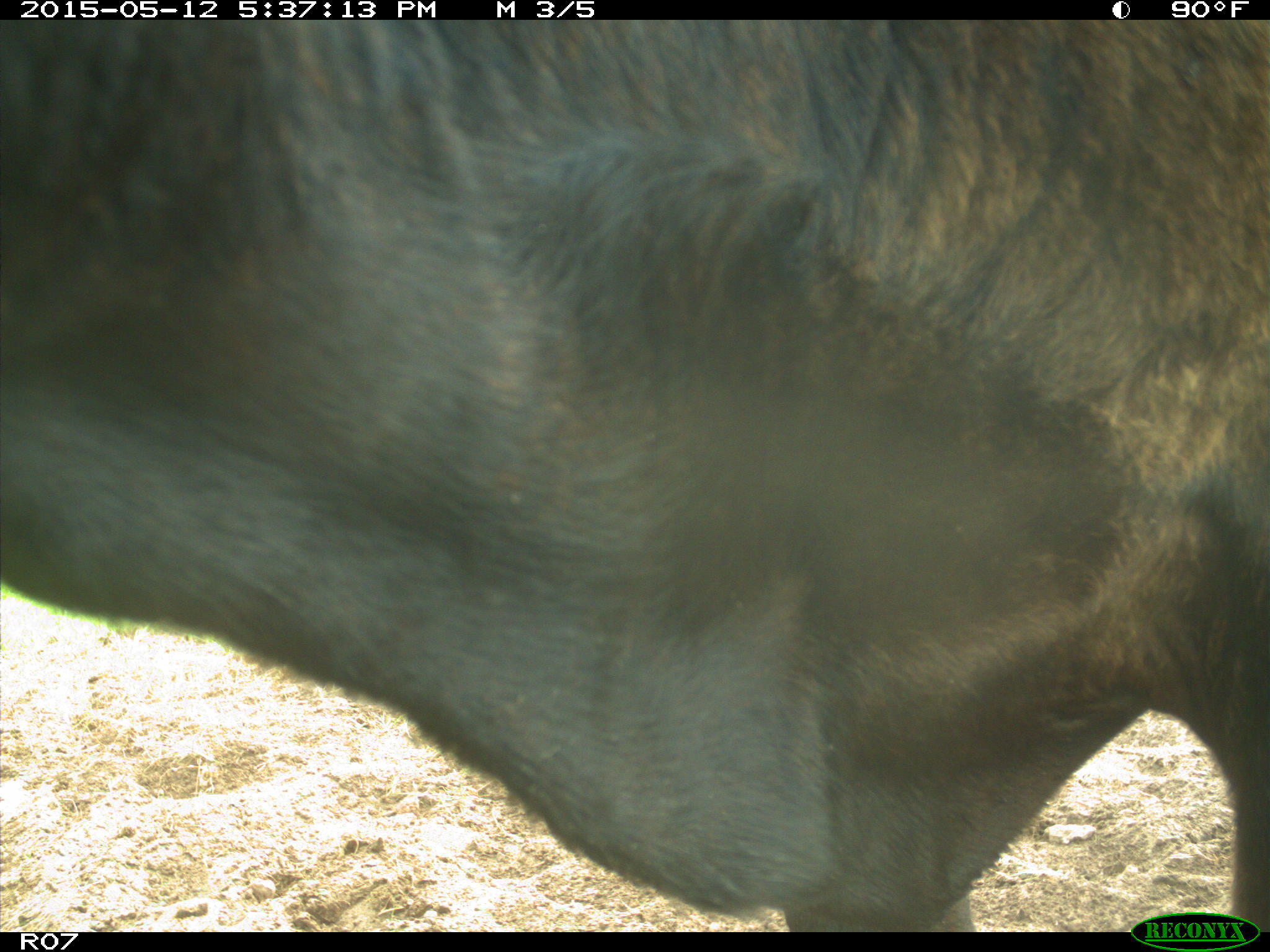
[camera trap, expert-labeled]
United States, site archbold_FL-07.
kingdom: Animalia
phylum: Chordata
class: Mammalia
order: Artiodactyla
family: Bovidae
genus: Bos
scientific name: Bos taurus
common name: domestic cow